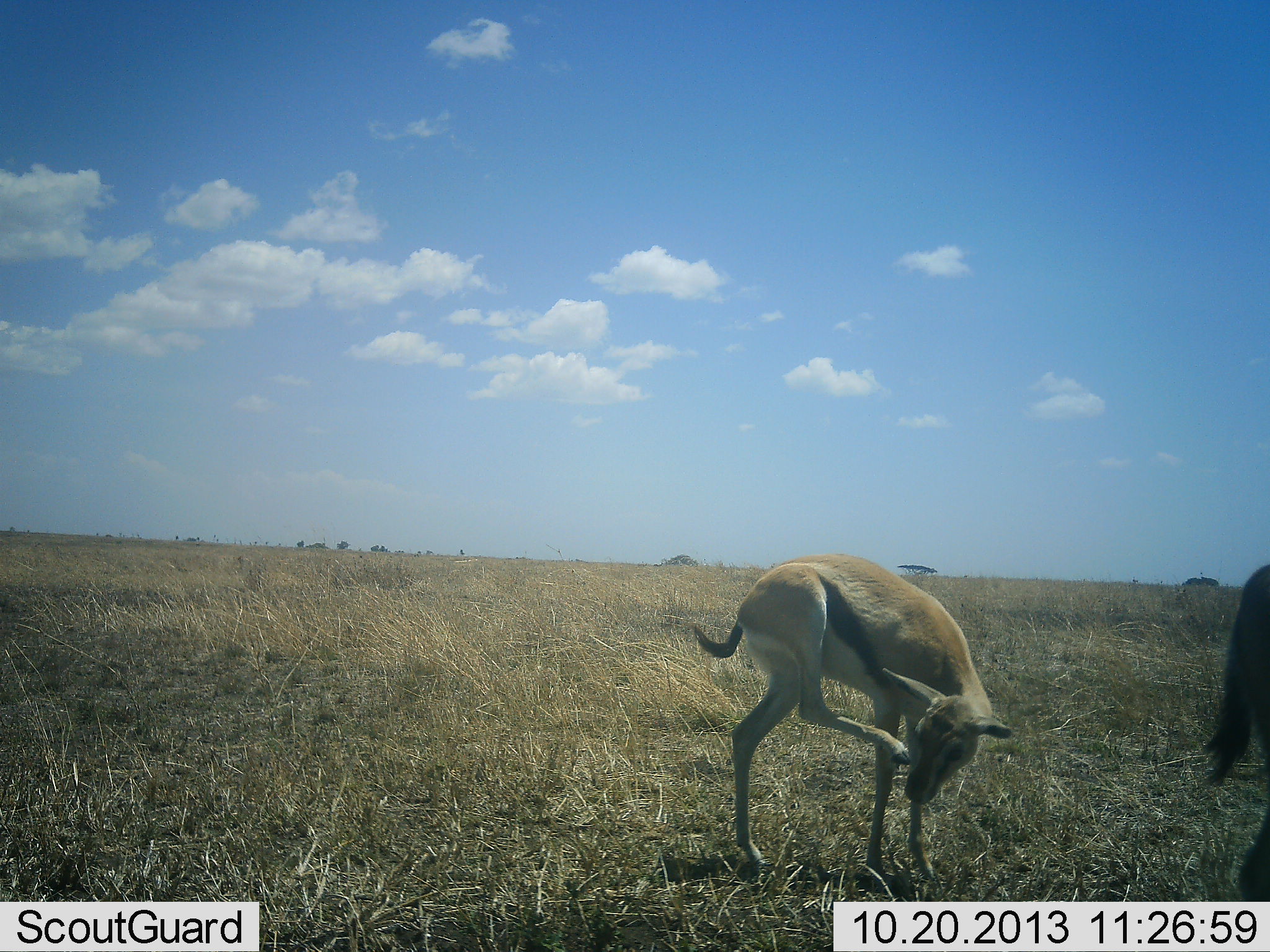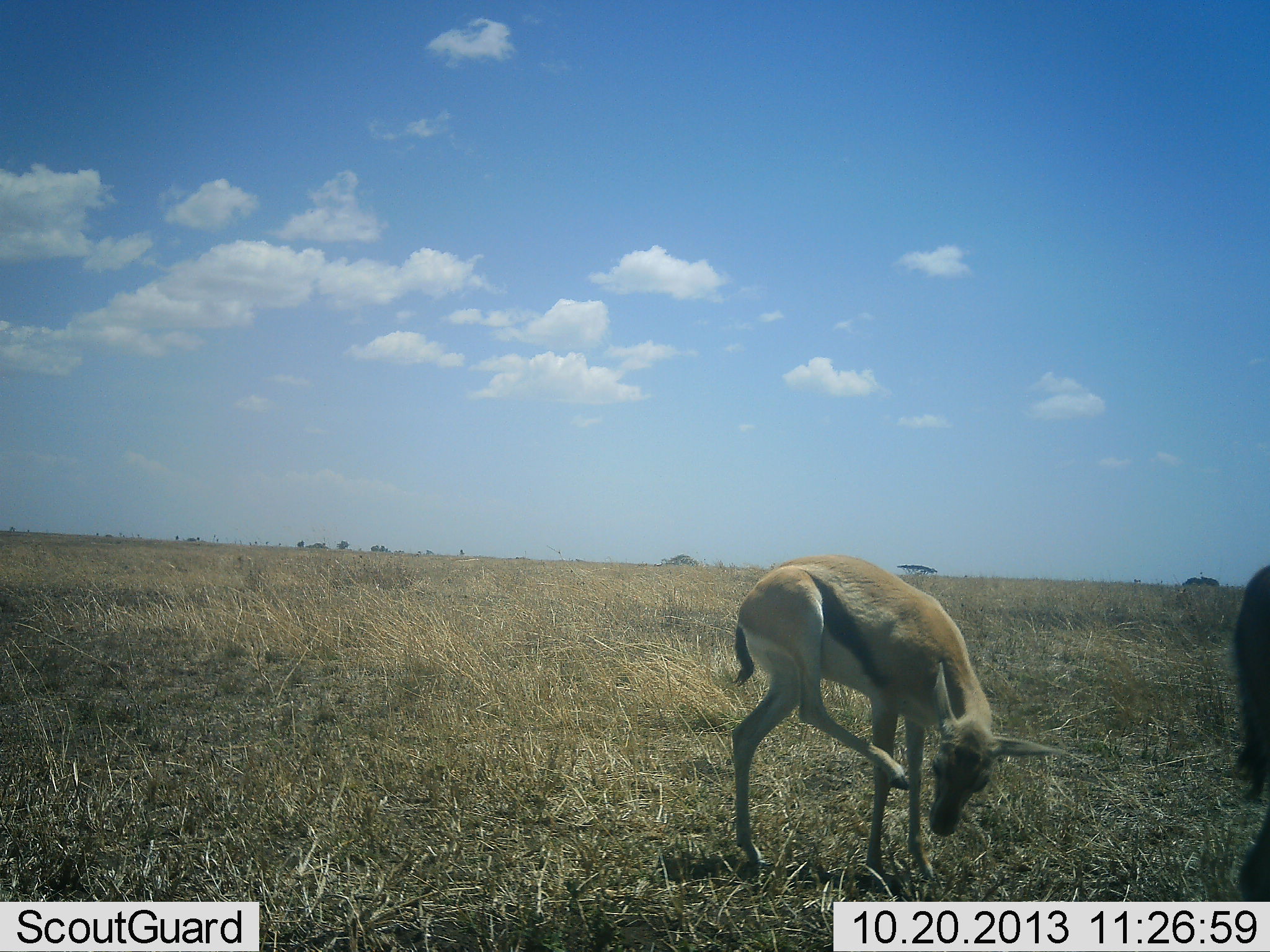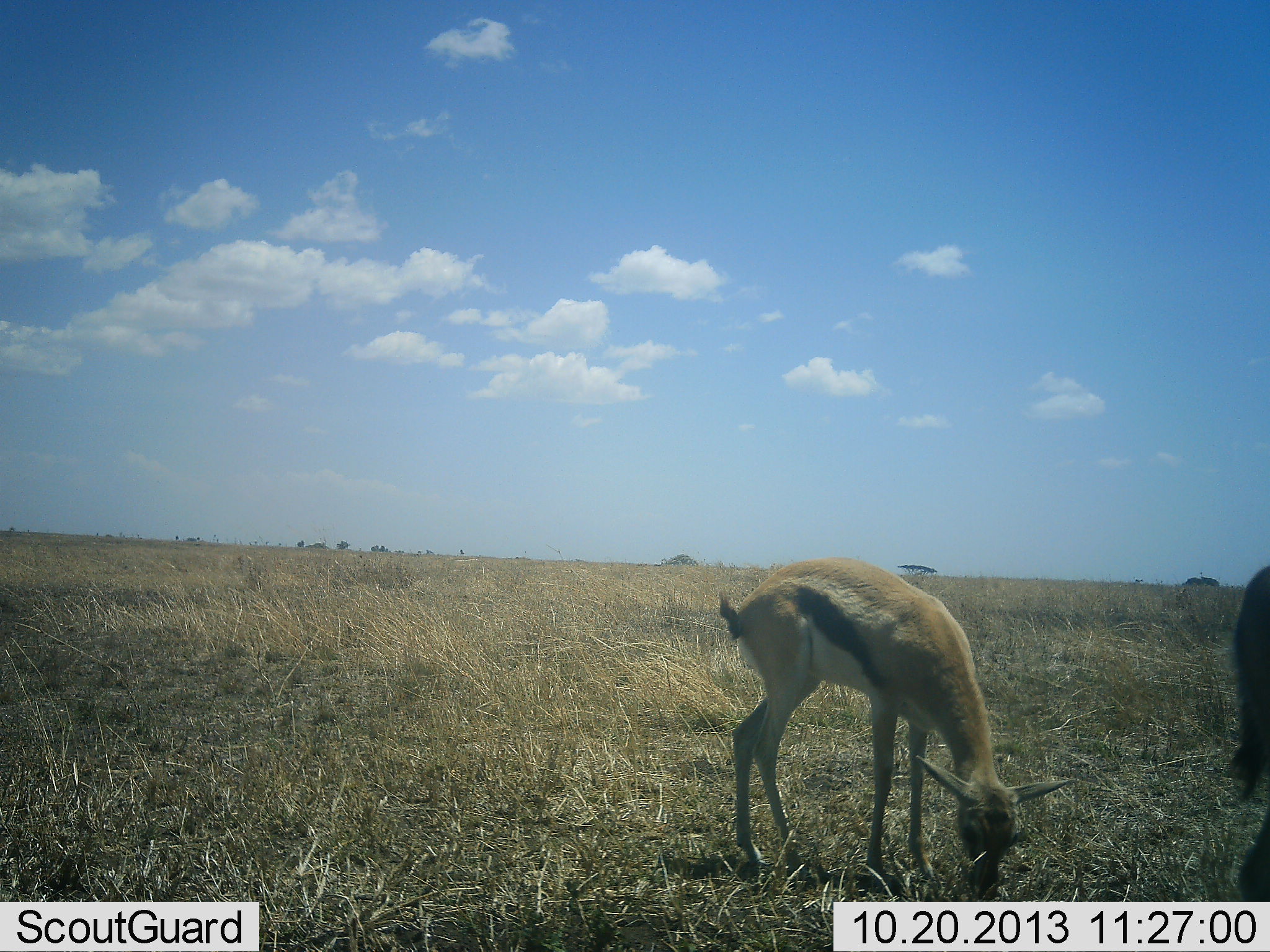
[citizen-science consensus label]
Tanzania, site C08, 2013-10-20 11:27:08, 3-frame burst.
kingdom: Animalia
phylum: Chordata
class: Mammalia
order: Artiodactyla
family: Bovidae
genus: Eudorcas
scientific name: Eudorcas thomsonii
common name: thomson's gazelle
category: gazellethomsons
Gazellethomsons (thomson's gazelle) (Eudorcas thomsonii), count 2. Behavior (volunteer vote fractions): standing 80%, resting 10%, moving 10%, interacting 0%. Young present (vote fraction): 20%. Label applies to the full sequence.